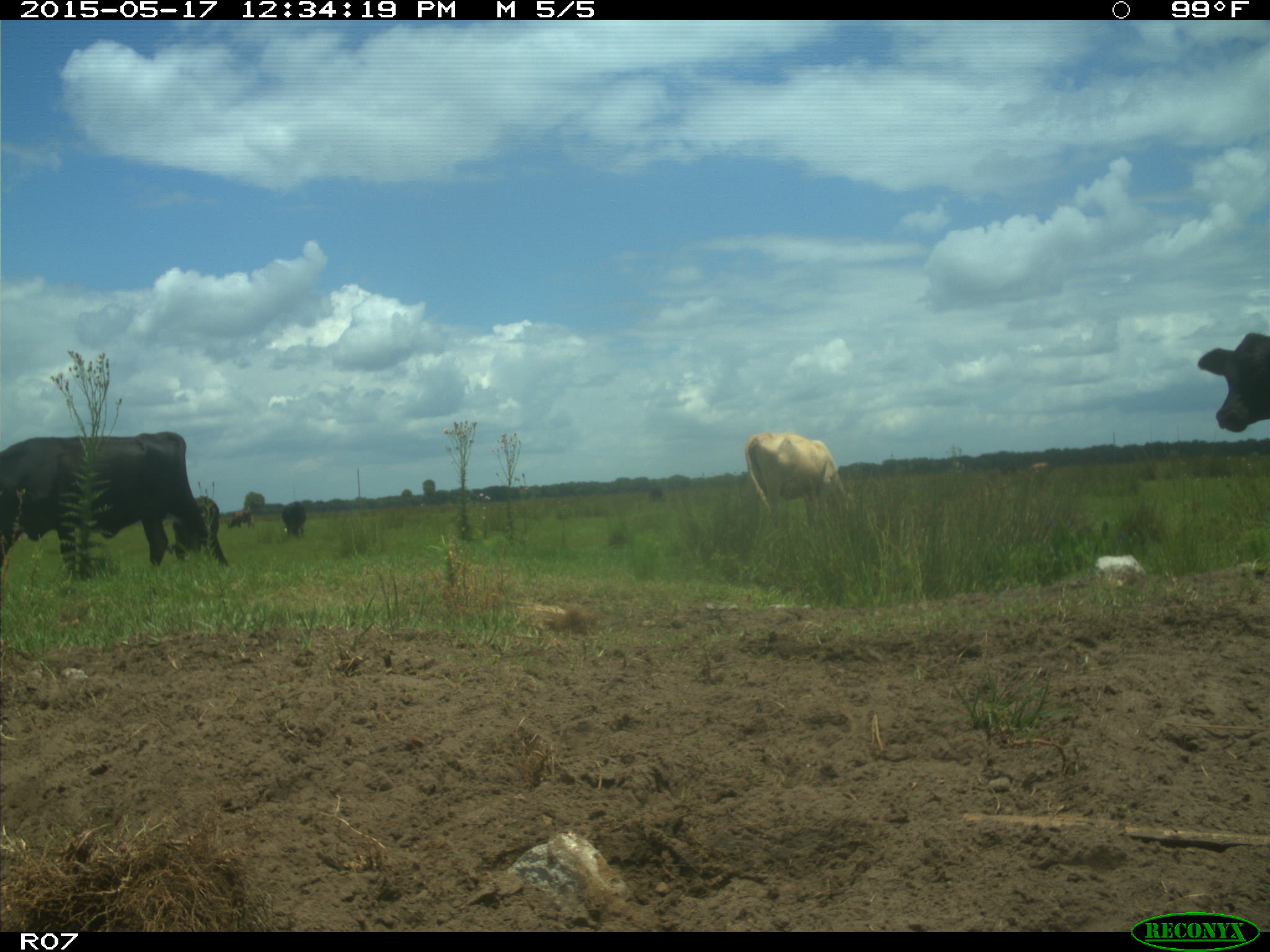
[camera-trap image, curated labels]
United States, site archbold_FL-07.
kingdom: Animalia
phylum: Chordata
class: Mammalia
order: Artiodactyla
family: Bovidae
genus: Bos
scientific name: Bos taurus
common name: domestic cow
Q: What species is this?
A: Bos taurus (domestic cow).